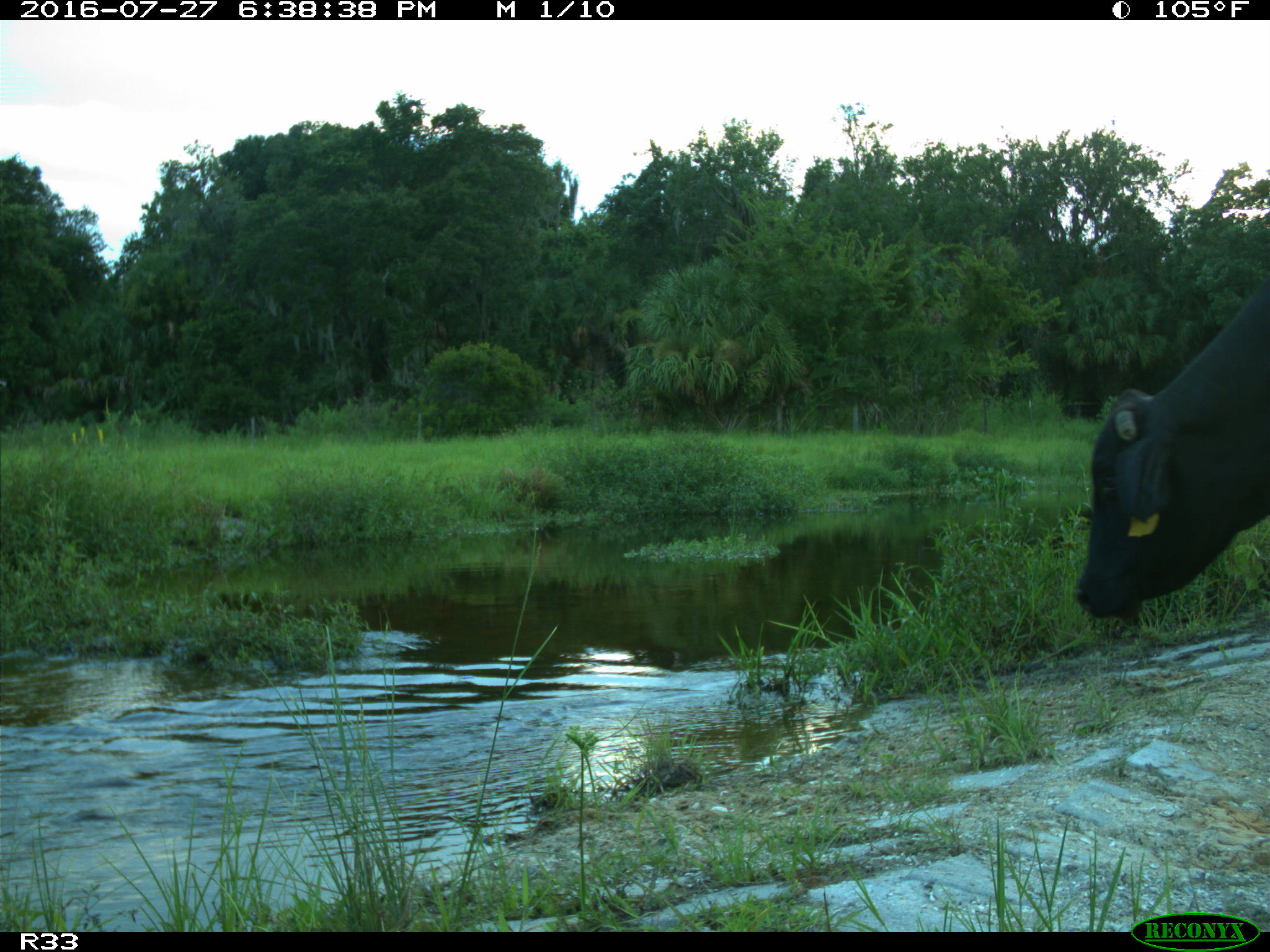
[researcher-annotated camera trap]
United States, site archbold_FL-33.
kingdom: Animalia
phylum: Chordata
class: Mammalia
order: Artiodactyla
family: Bovidae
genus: Bos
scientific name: Bos taurus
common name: domestic cow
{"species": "Bos taurus (domestic cow)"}